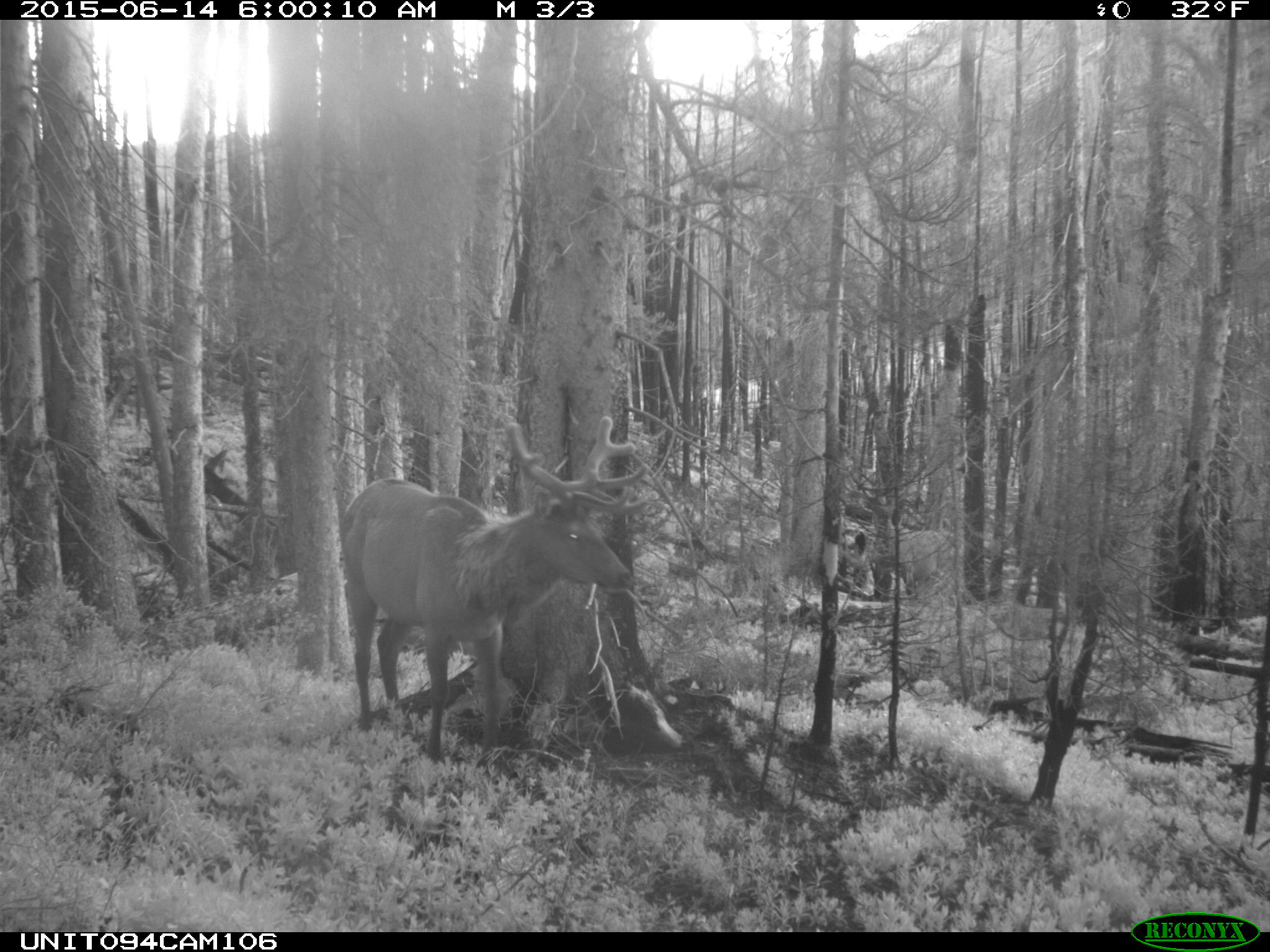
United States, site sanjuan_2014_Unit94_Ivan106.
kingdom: Animalia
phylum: Chordata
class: Mammalia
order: Artiodactyla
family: Cervidae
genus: Cervus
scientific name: Cervus elaphus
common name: red deer